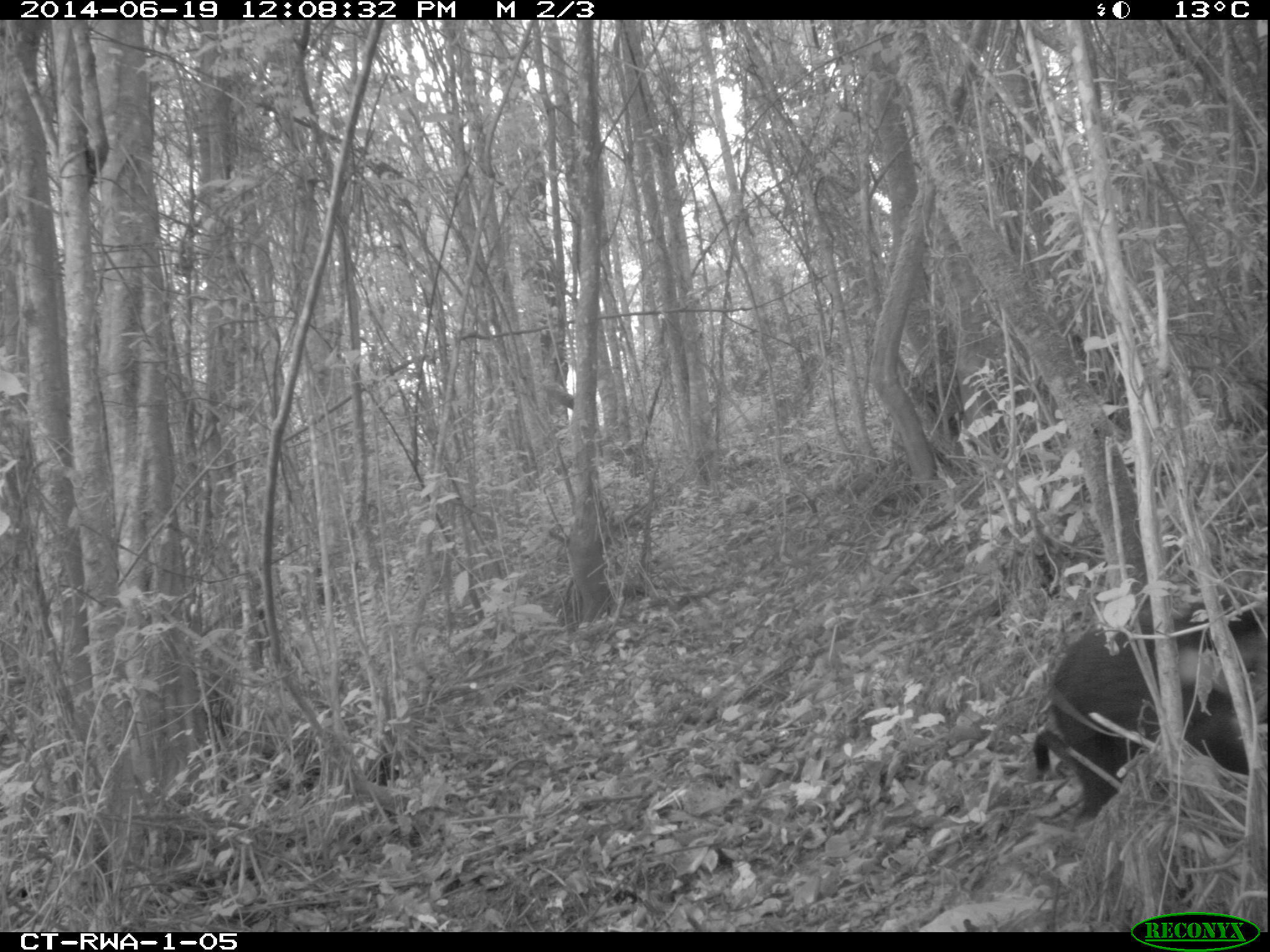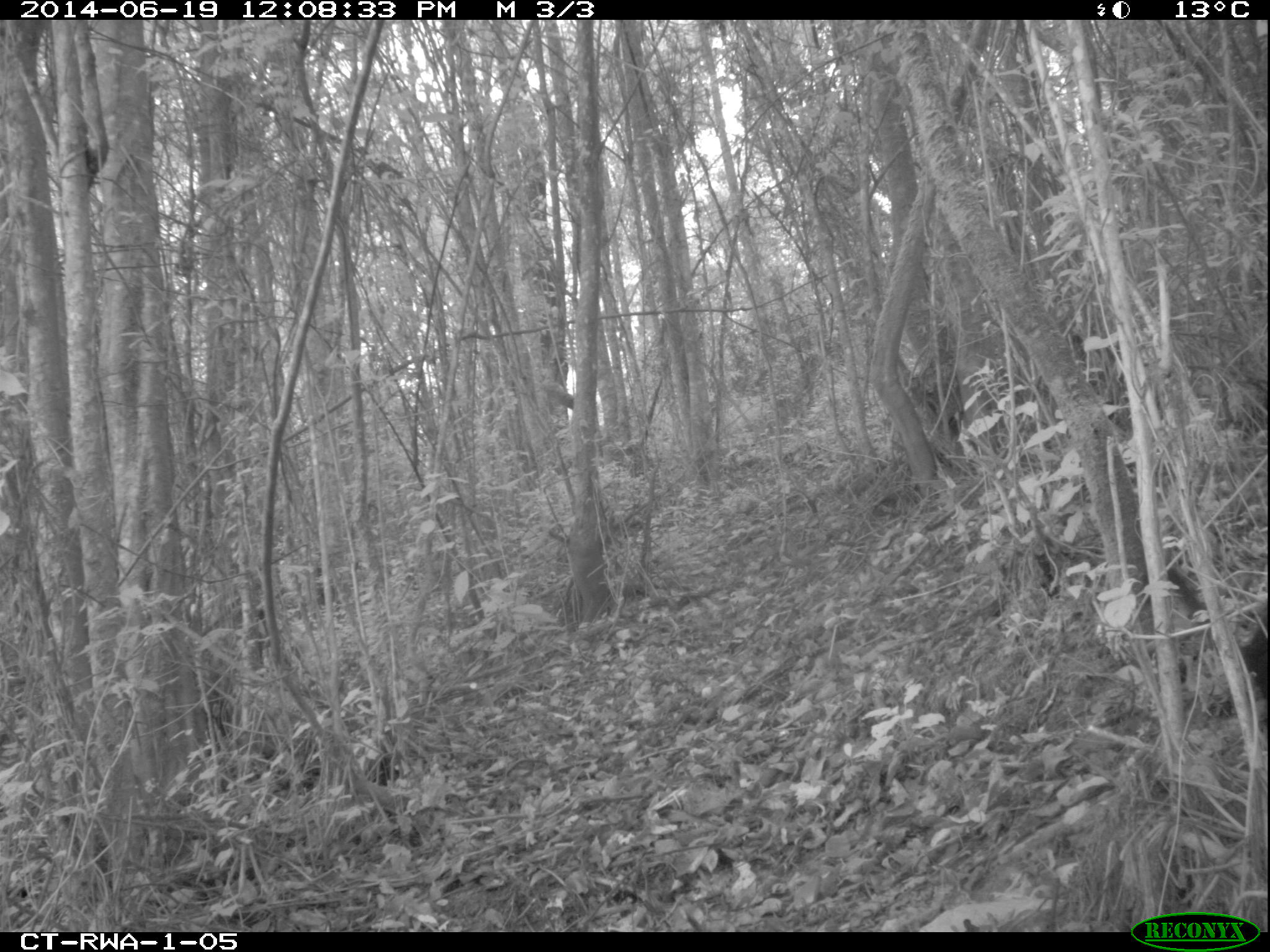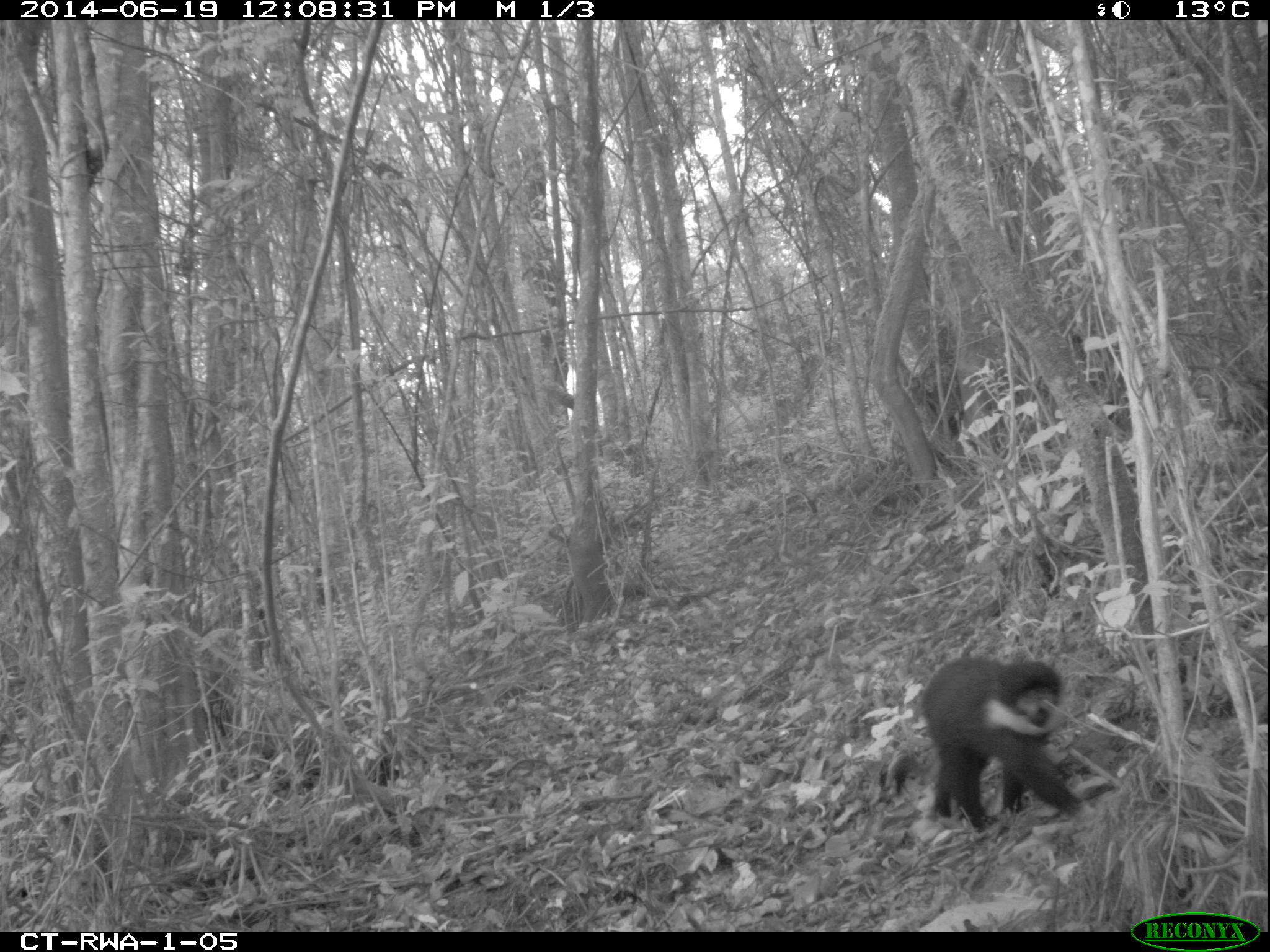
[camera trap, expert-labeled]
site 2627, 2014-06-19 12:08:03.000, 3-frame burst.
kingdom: Animalia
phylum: Chordata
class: Mammalia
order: Primates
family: Cercopithecidae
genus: Allochrocebus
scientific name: Allochrocebus lhoesti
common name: l'hoest's monkey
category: cercopithecus lhoesti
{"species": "cercopithecus lhoesti (l'hoest's monkey) (Allochrocebus lhoesti)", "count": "1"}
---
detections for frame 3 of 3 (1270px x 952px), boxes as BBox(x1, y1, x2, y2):
cercopithecus lhoesti: BBox(877, 655, 1090, 834)